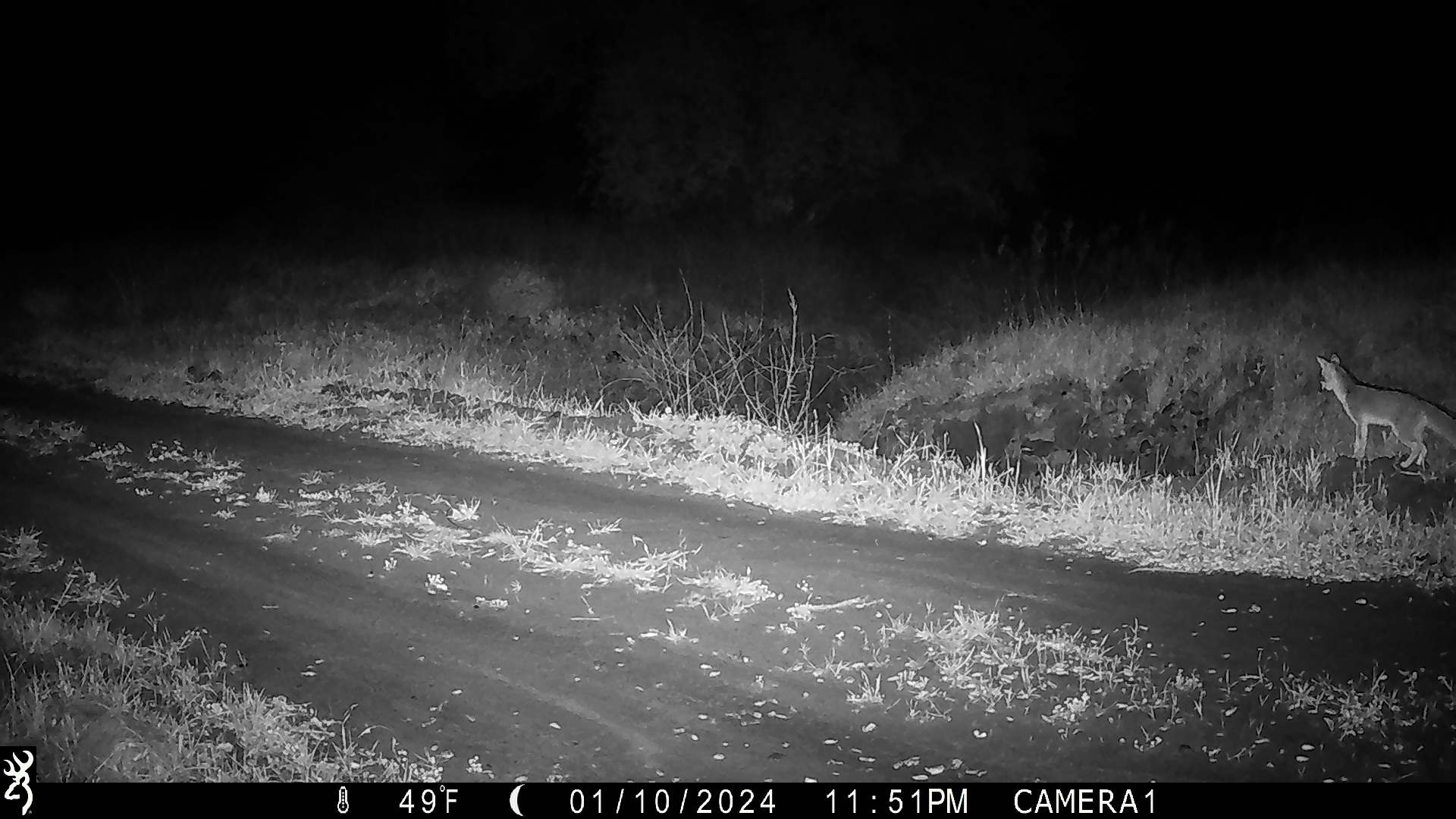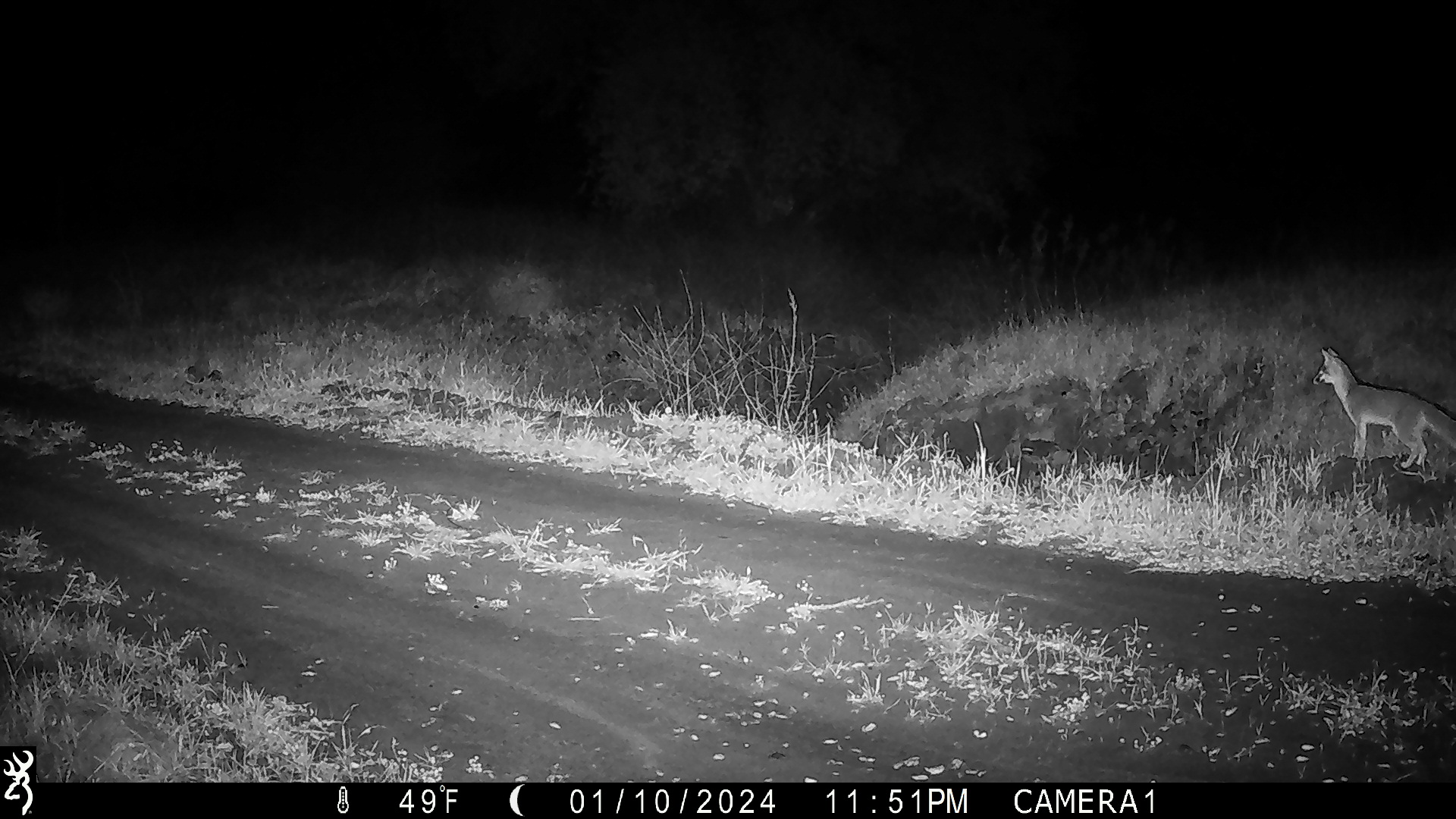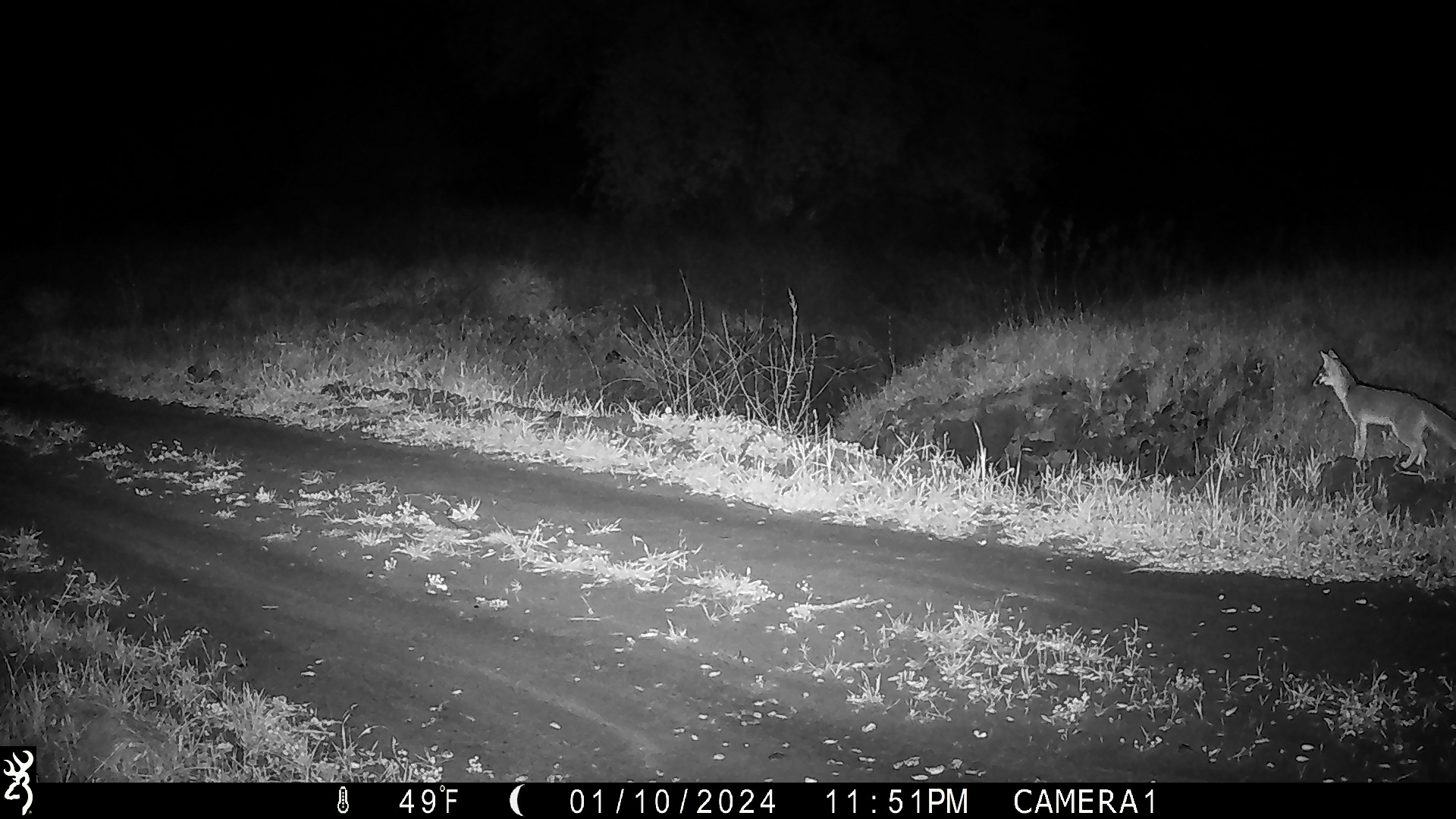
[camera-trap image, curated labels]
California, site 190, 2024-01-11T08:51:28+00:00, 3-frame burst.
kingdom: Animalia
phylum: Chordata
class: Mammalia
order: Carnivora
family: Canidae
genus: Urocyon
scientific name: Urocyon cinereoargenteus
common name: gray fox